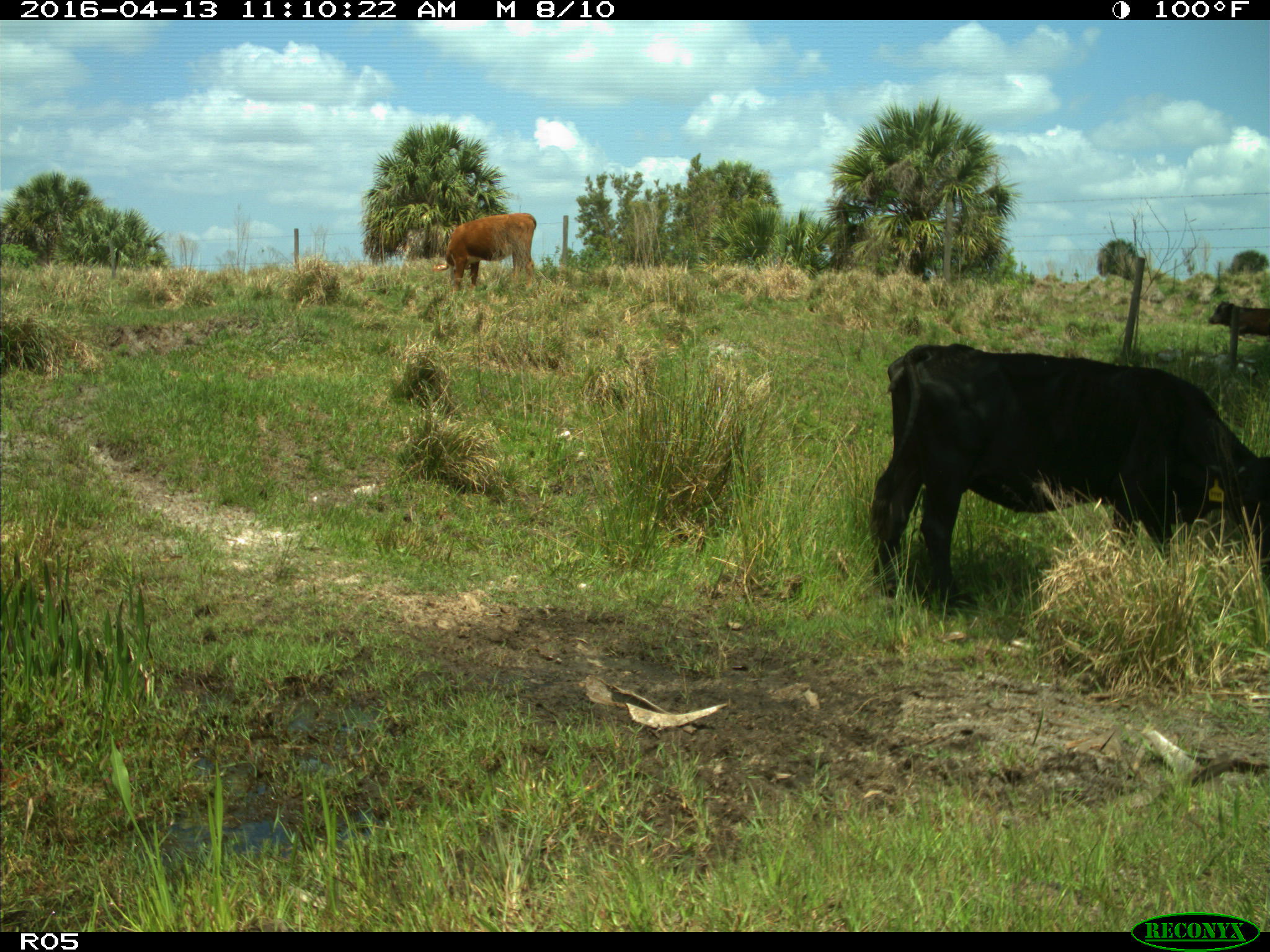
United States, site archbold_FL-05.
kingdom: Animalia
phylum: Chordata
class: Mammalia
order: Artiodactyla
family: Bovidae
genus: Bos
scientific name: Bos taurus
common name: domestic cow